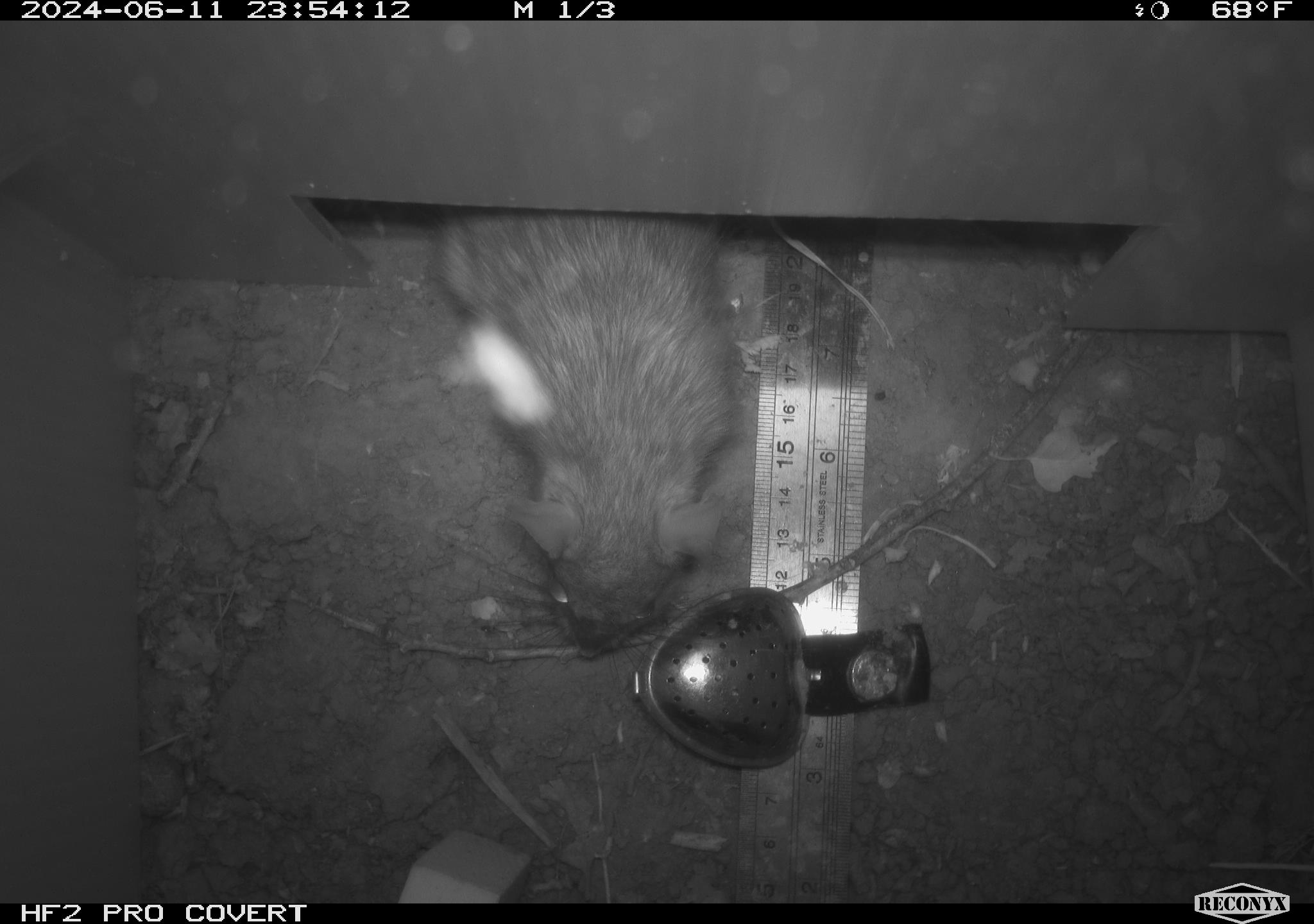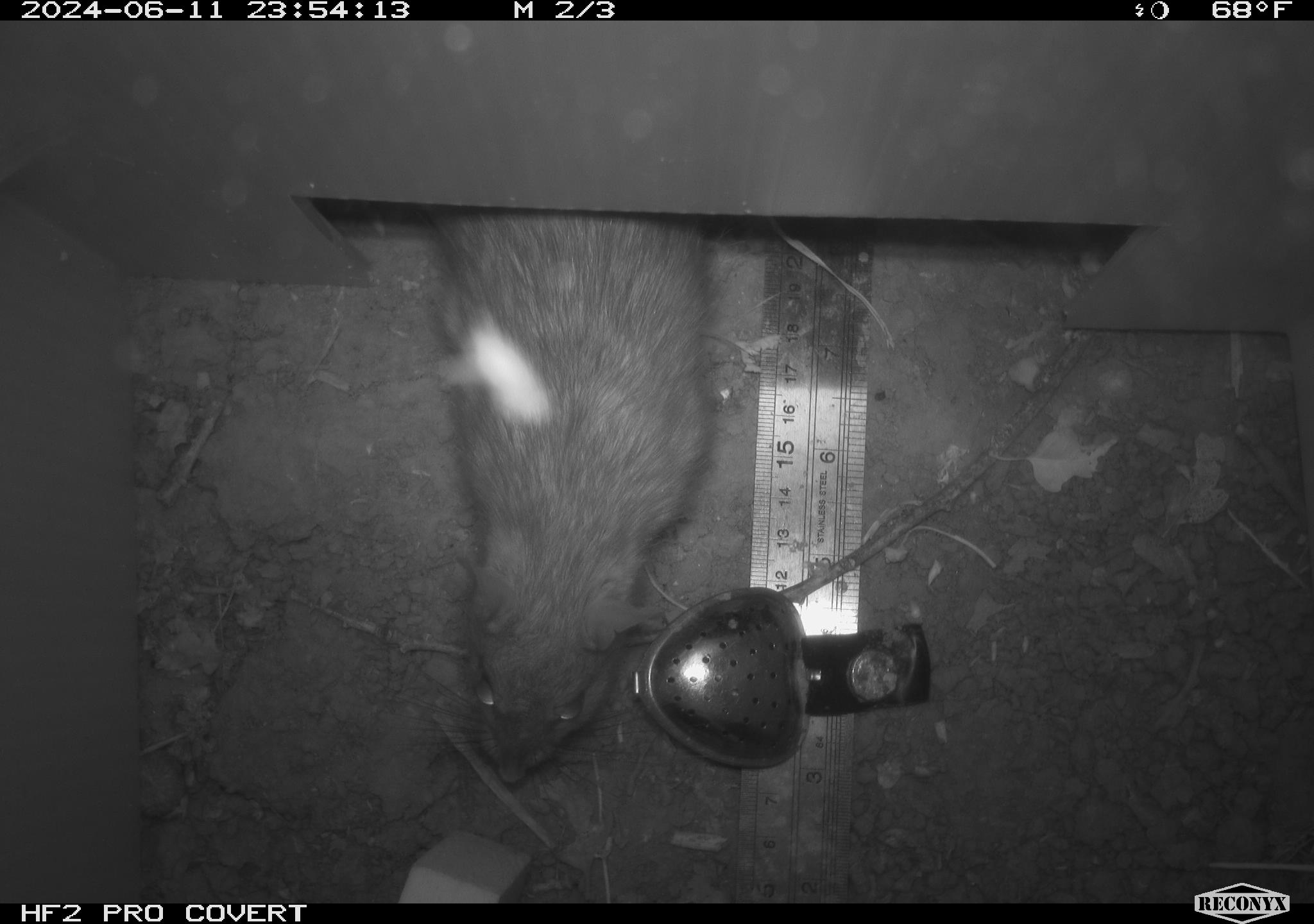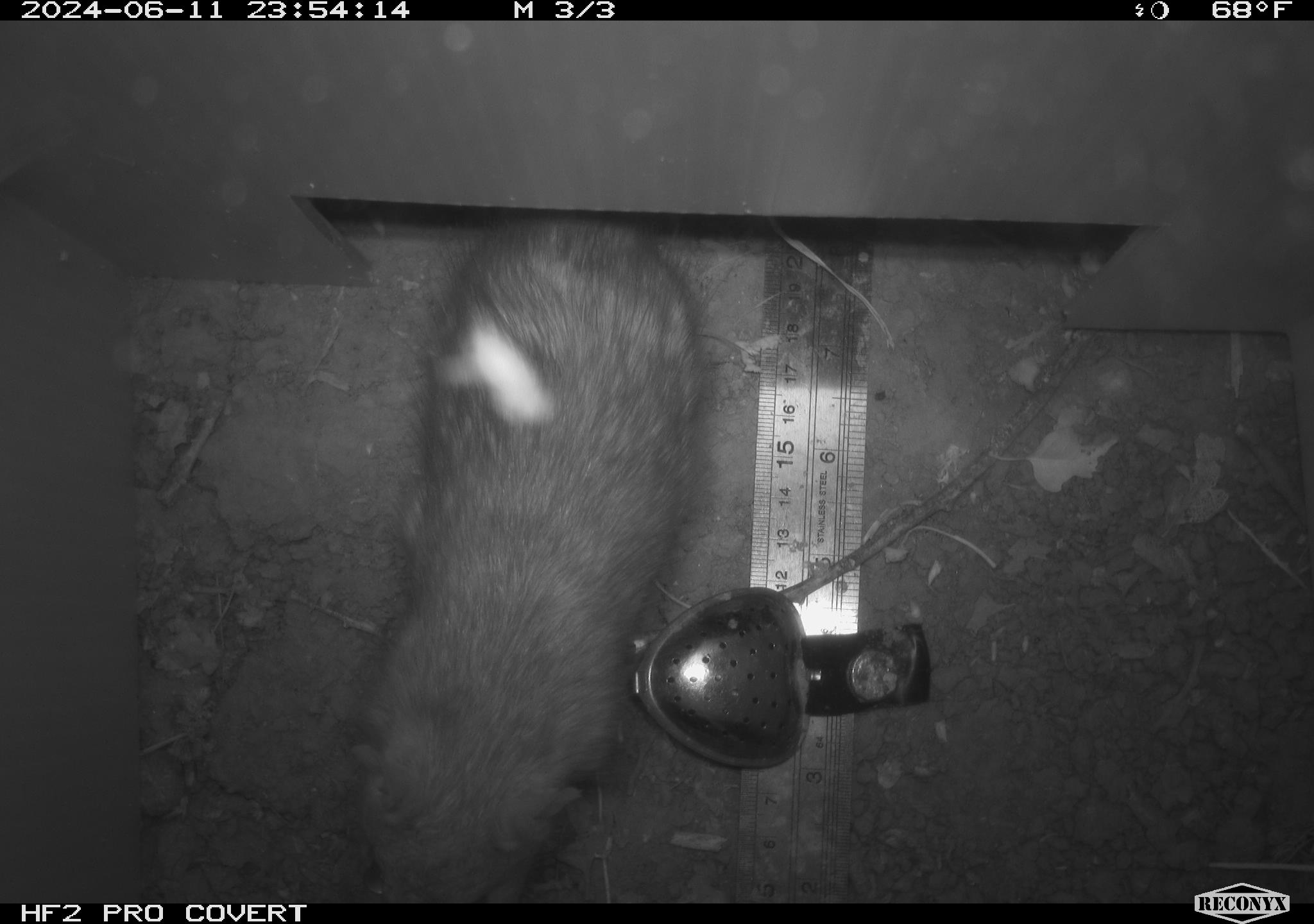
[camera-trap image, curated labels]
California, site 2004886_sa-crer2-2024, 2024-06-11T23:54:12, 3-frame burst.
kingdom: Animalia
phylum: Chordata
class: Mammalia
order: Rodentia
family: Muridae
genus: Rattus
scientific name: Rattus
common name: rat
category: rattus species